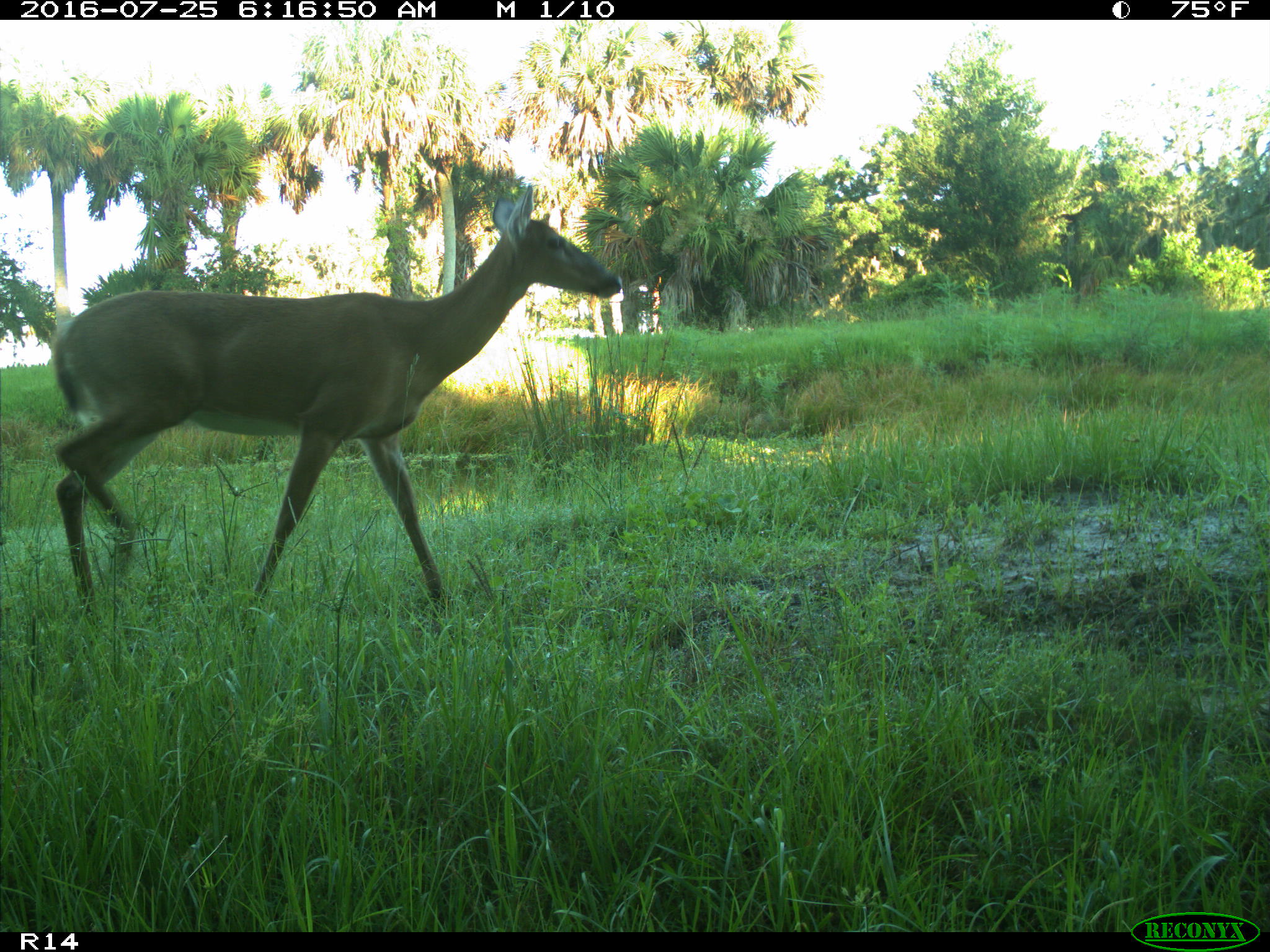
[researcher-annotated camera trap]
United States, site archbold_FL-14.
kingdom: Animalia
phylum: Chordata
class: Mammalia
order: Artiodactyla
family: Cervidae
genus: Odocoileus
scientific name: Odocoileus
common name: deer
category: unidentified deer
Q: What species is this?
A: Unidentified deer (deer) (Odocoileus).